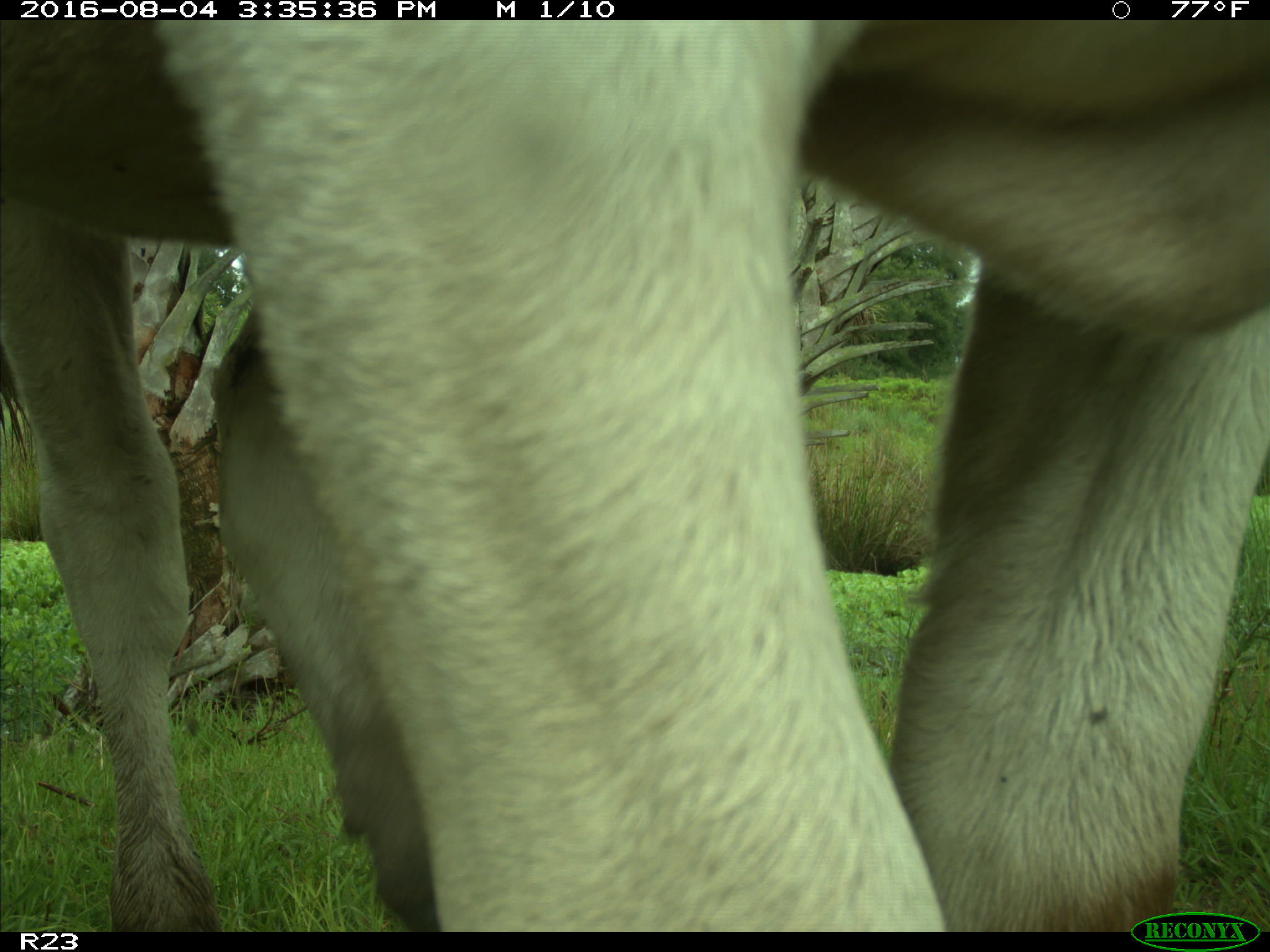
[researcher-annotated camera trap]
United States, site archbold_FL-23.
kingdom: Animalia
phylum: Chordata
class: Mammalia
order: Artiodactyla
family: Bovidae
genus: Bos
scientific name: Bos taurus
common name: domestic cow